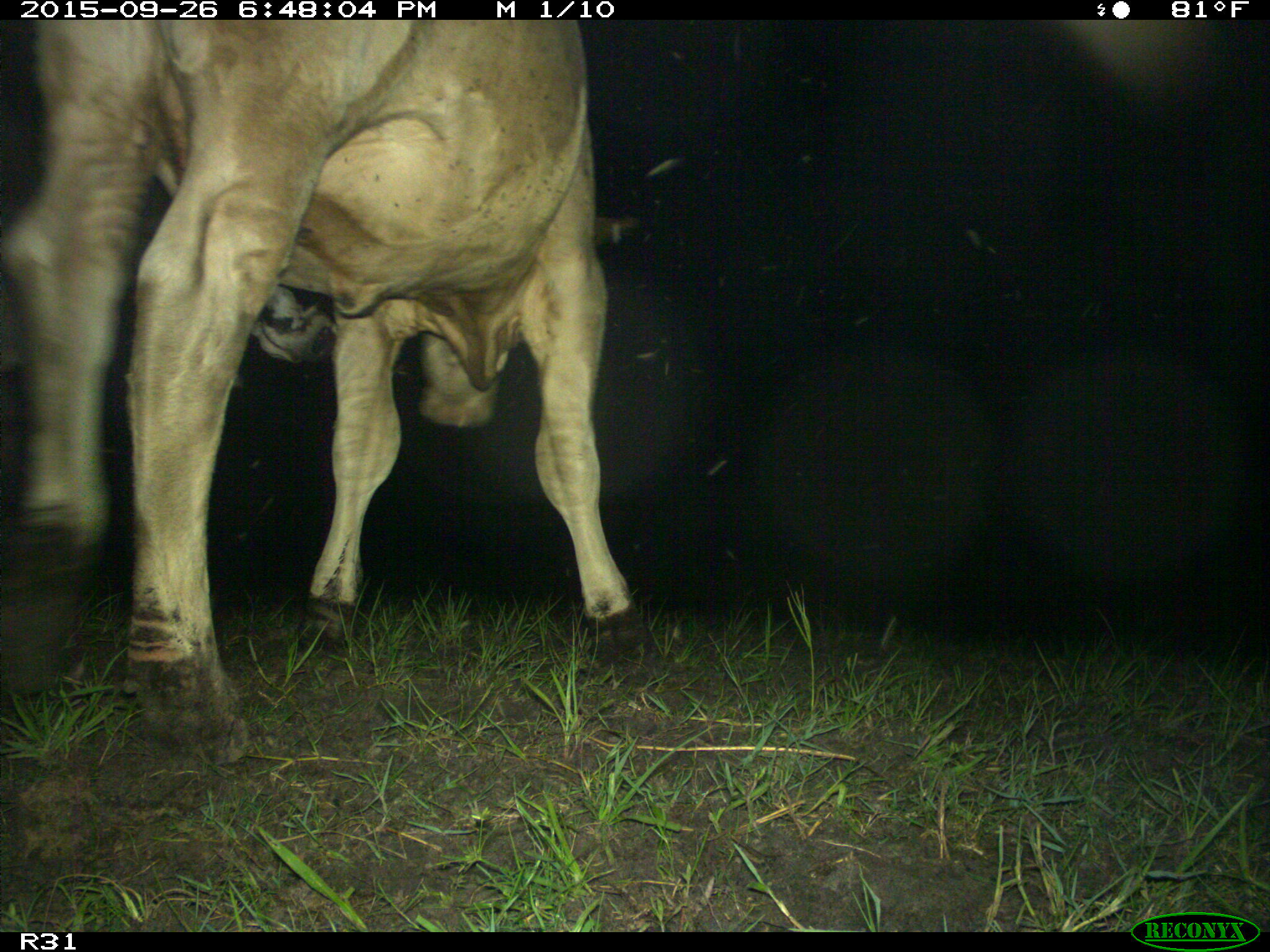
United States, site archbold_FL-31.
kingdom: Animalia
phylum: Chordata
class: Mammalia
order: Artiodactyla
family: Bovidae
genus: Bos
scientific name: Bos taurus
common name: domestic cow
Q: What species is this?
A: Bos taurus (domestic cow).